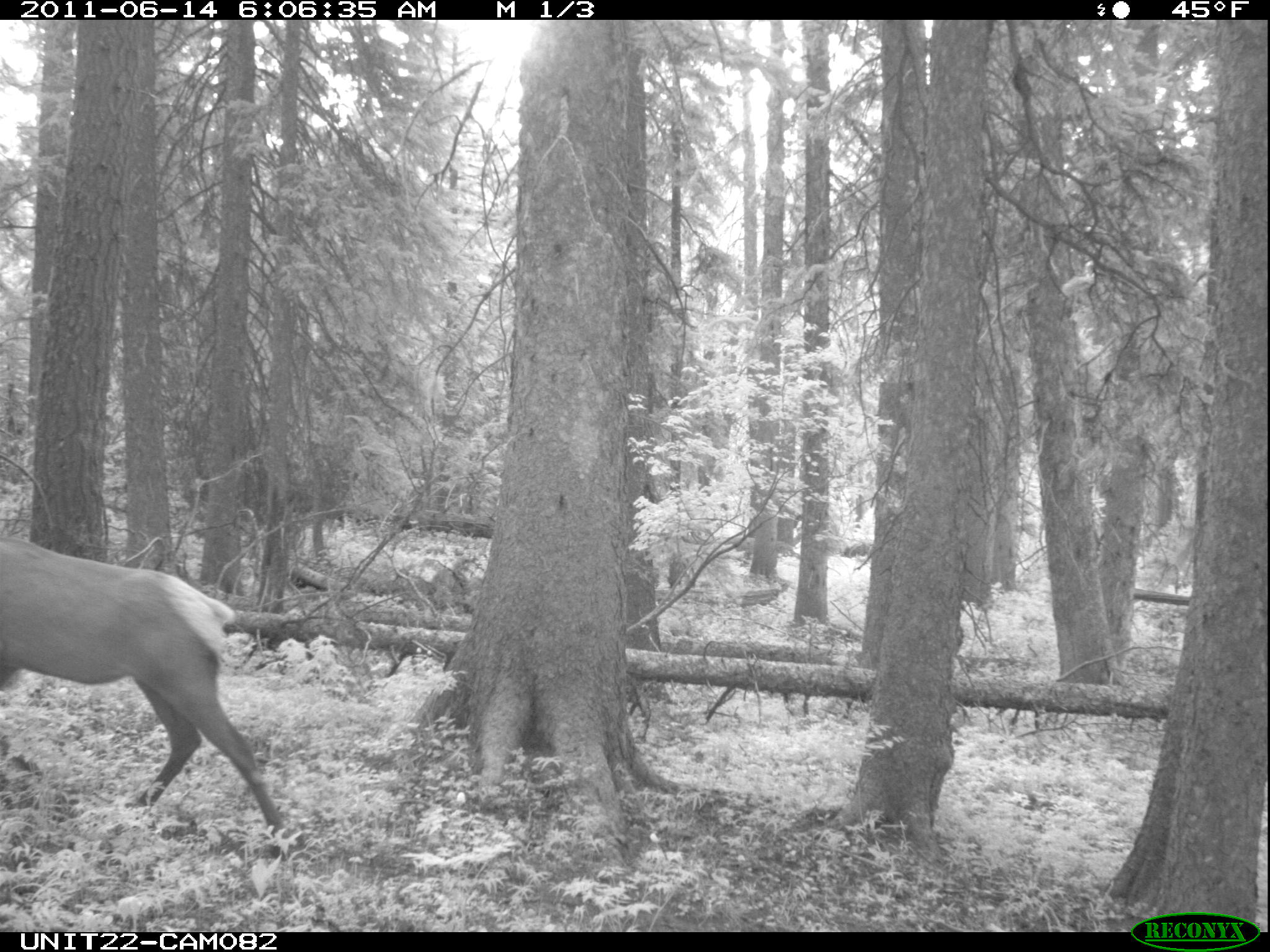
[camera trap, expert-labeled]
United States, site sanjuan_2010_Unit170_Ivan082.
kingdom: Animalia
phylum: Chordata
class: Mammalia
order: Artiodactyla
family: Cervidae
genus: Cervus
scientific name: Cervus elaphus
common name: red deer